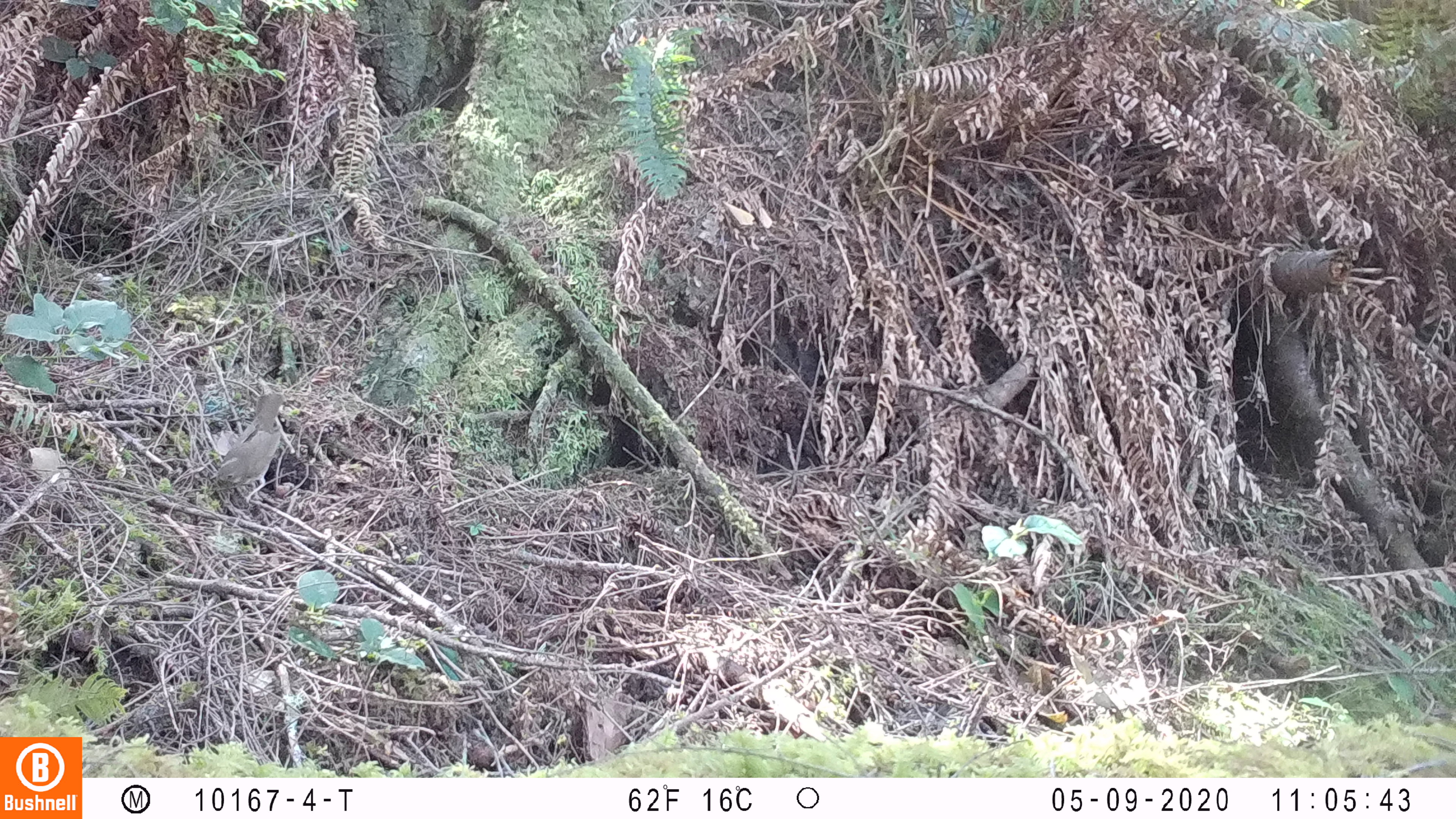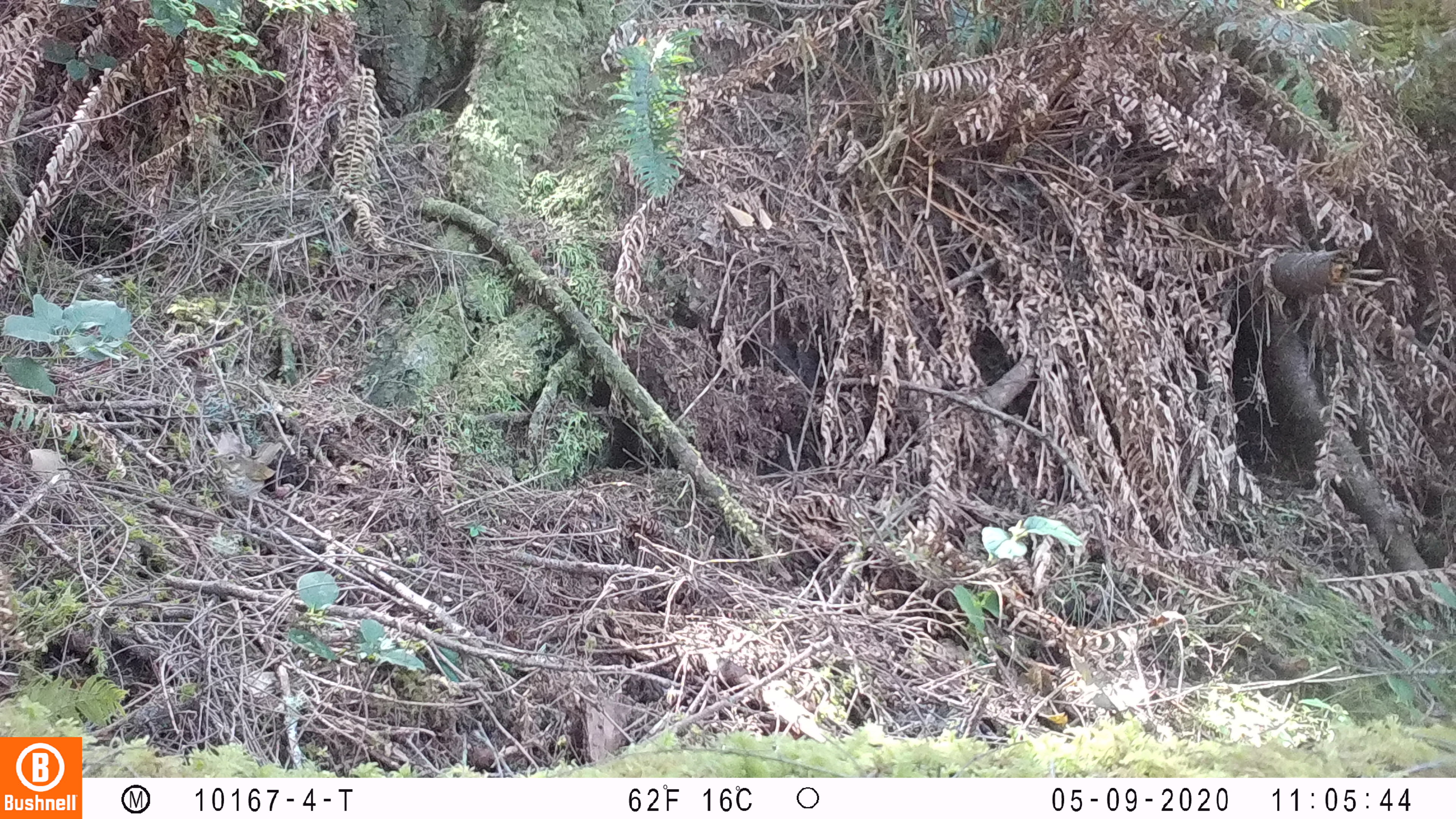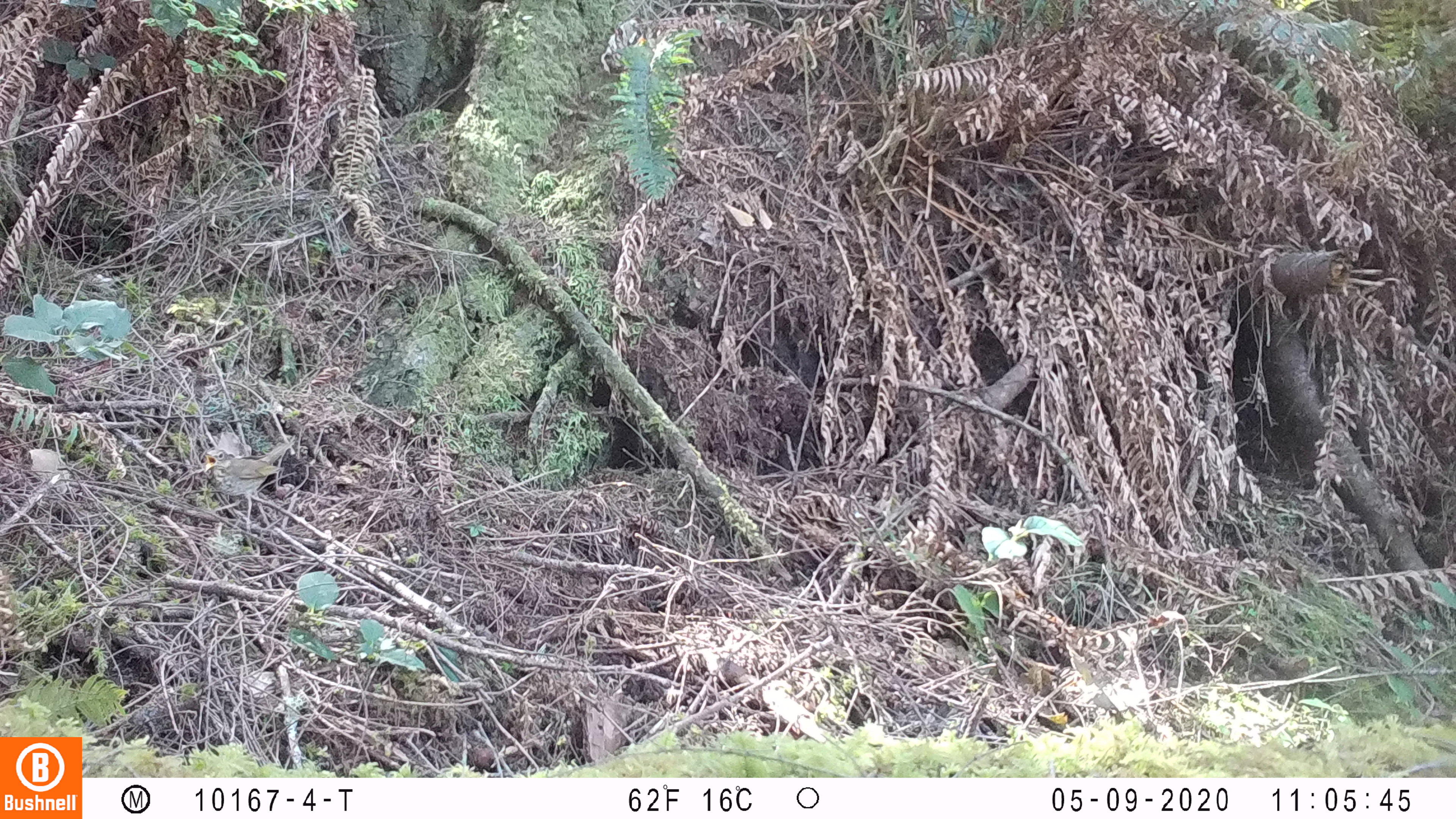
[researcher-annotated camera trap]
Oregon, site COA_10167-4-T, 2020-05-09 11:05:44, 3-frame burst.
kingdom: Animalia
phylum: Chordata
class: Aves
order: Passeriformes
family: Turdidae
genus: Catharus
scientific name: Catharus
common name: brown thrushes and nightingale-thrushes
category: catharus species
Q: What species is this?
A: Catharus species (brown thrushes and nightingale-thrushes) (Catharus).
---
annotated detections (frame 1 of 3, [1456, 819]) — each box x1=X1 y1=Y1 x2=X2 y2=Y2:
catharus species: x1=198 y1=383 x2=303 y2=509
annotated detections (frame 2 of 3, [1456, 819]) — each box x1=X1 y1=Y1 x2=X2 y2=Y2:
catharus species: x1=193 y1=428 x2=291 y2=545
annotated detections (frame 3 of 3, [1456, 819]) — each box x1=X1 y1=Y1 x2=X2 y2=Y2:
catharus species: x1=184 y1=429 x2=318 y2=538